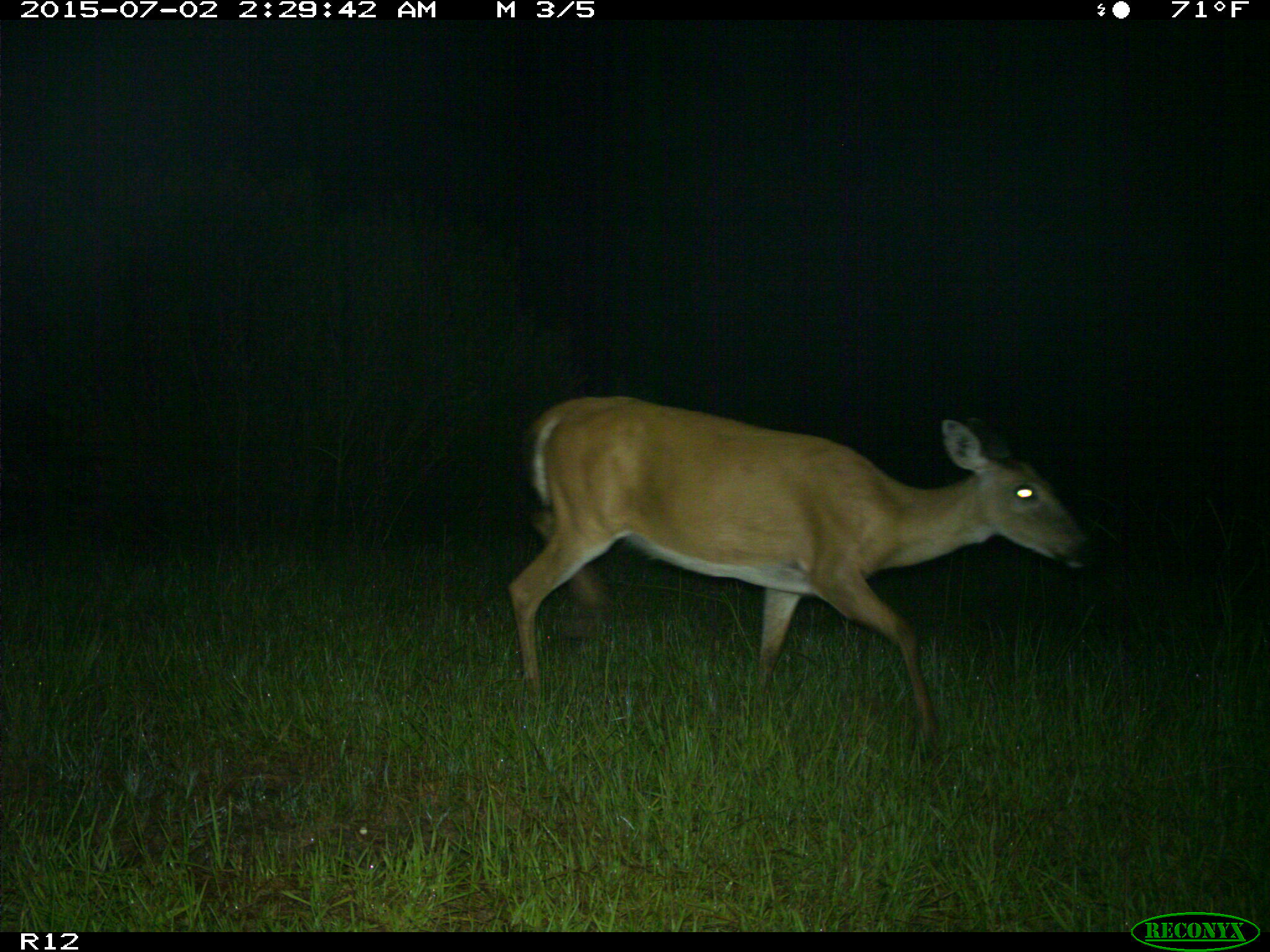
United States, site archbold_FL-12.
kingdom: Animalia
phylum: Chordata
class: Mammalia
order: Artiodactyla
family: Cervidae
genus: Odocoileus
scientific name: Odocoileus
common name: deer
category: unidentified deer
Unidentified deer (deer) (Odocoileus).